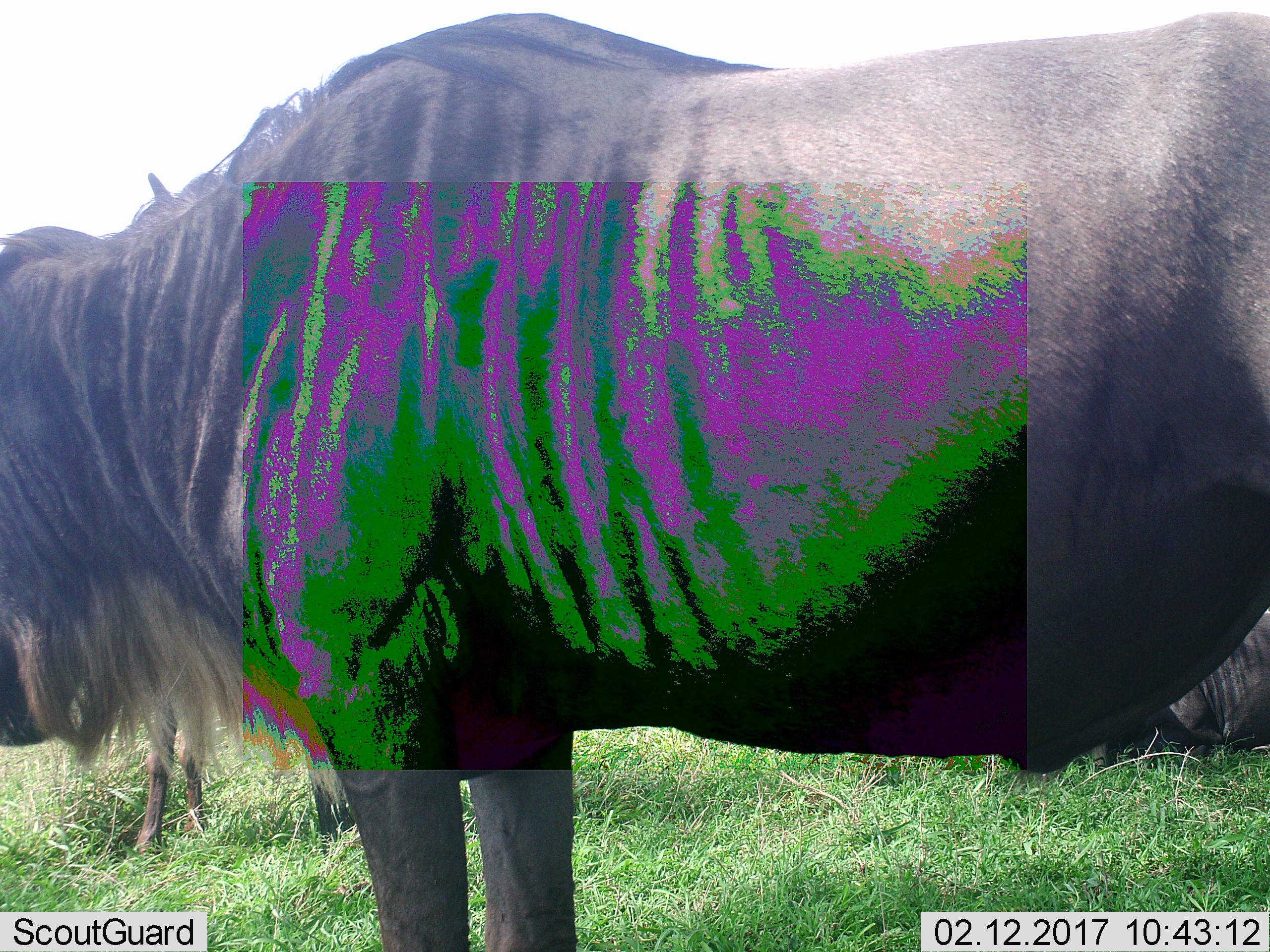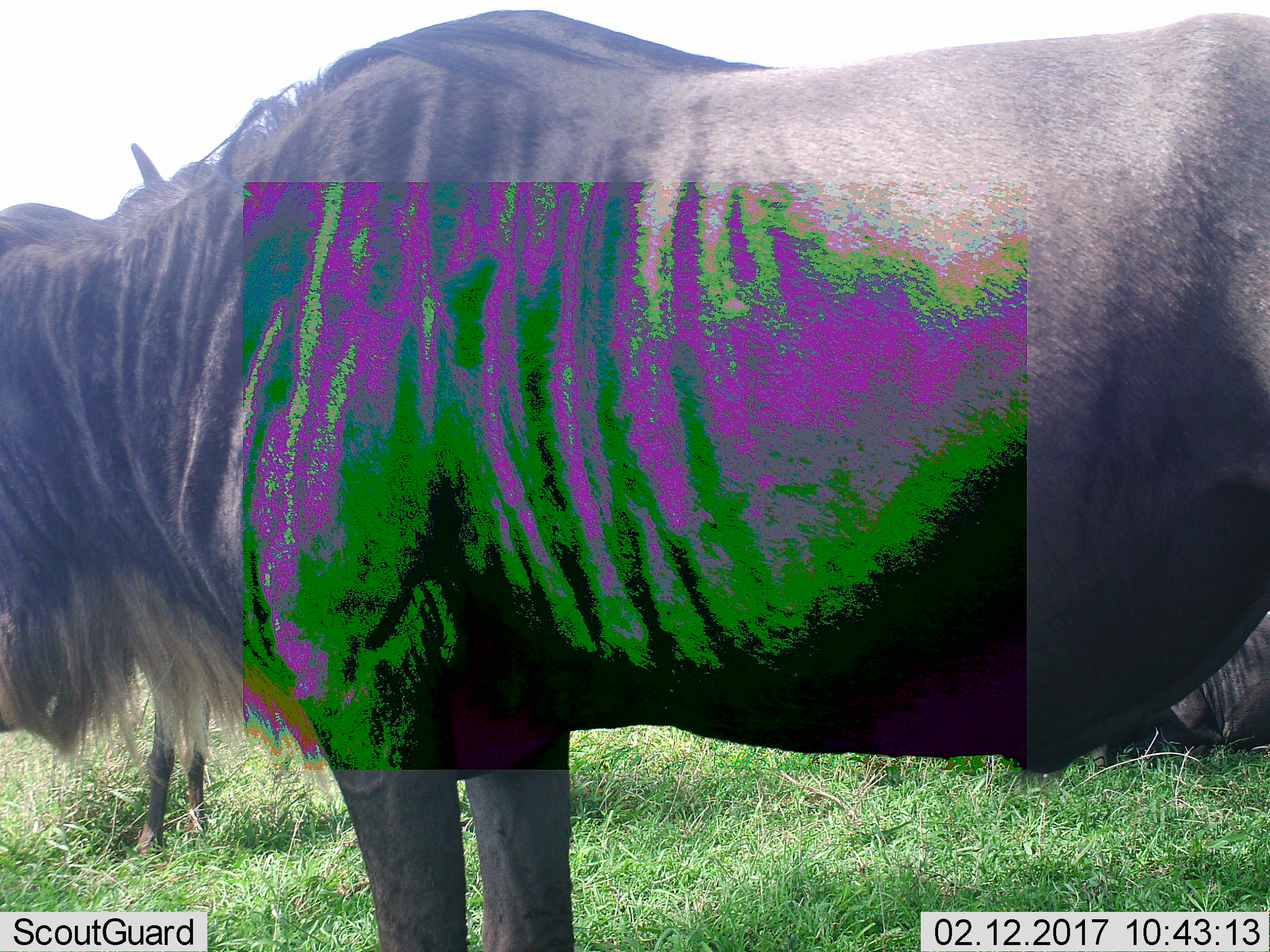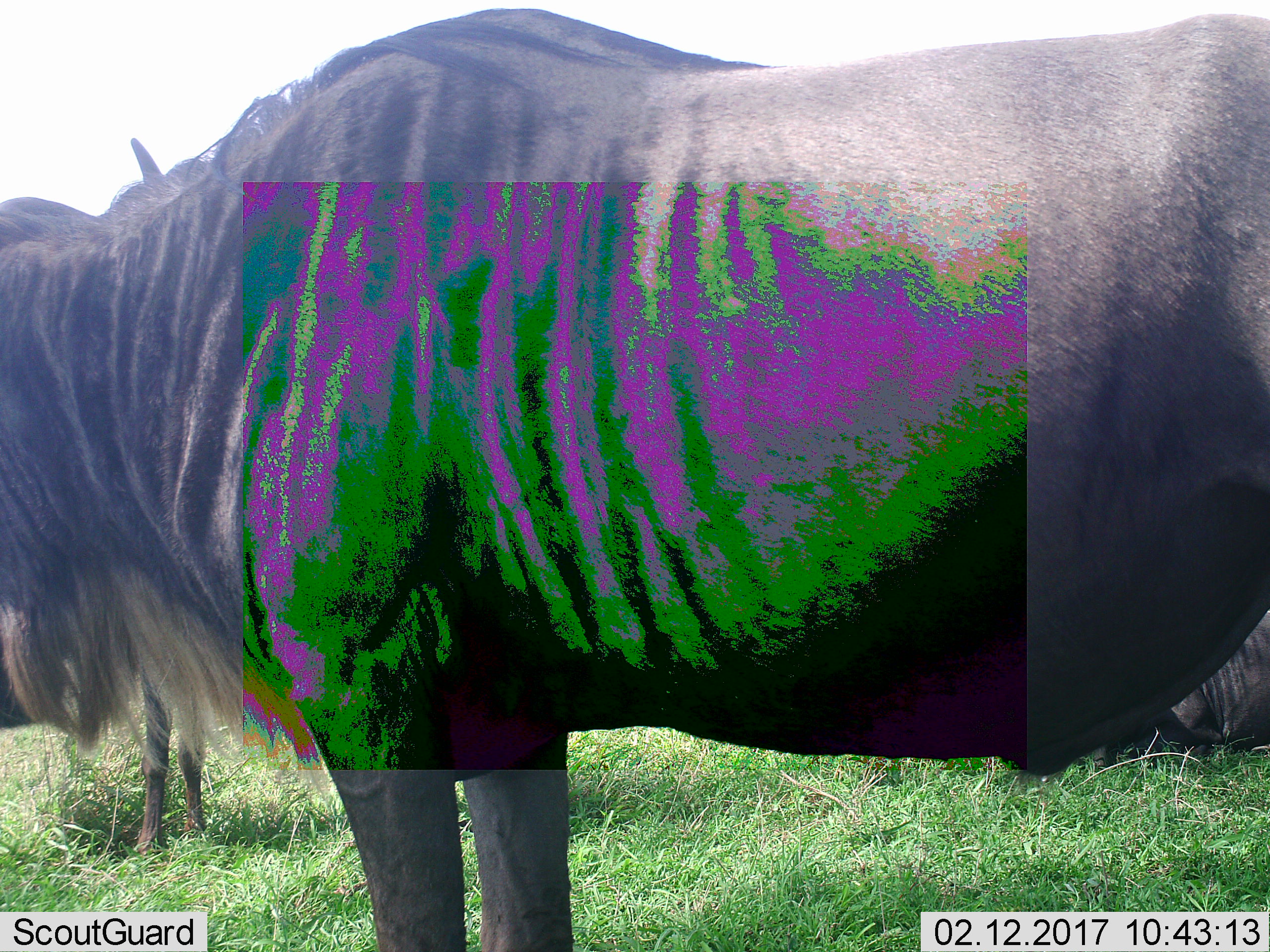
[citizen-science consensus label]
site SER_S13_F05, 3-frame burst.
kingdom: Animalia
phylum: Chordata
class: Mammalia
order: Artiodactyla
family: Bovidae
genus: Connochaetes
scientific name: Connochaetes taurinus taurinus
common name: blue wildebeest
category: wildebeestblue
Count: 3.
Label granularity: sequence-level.